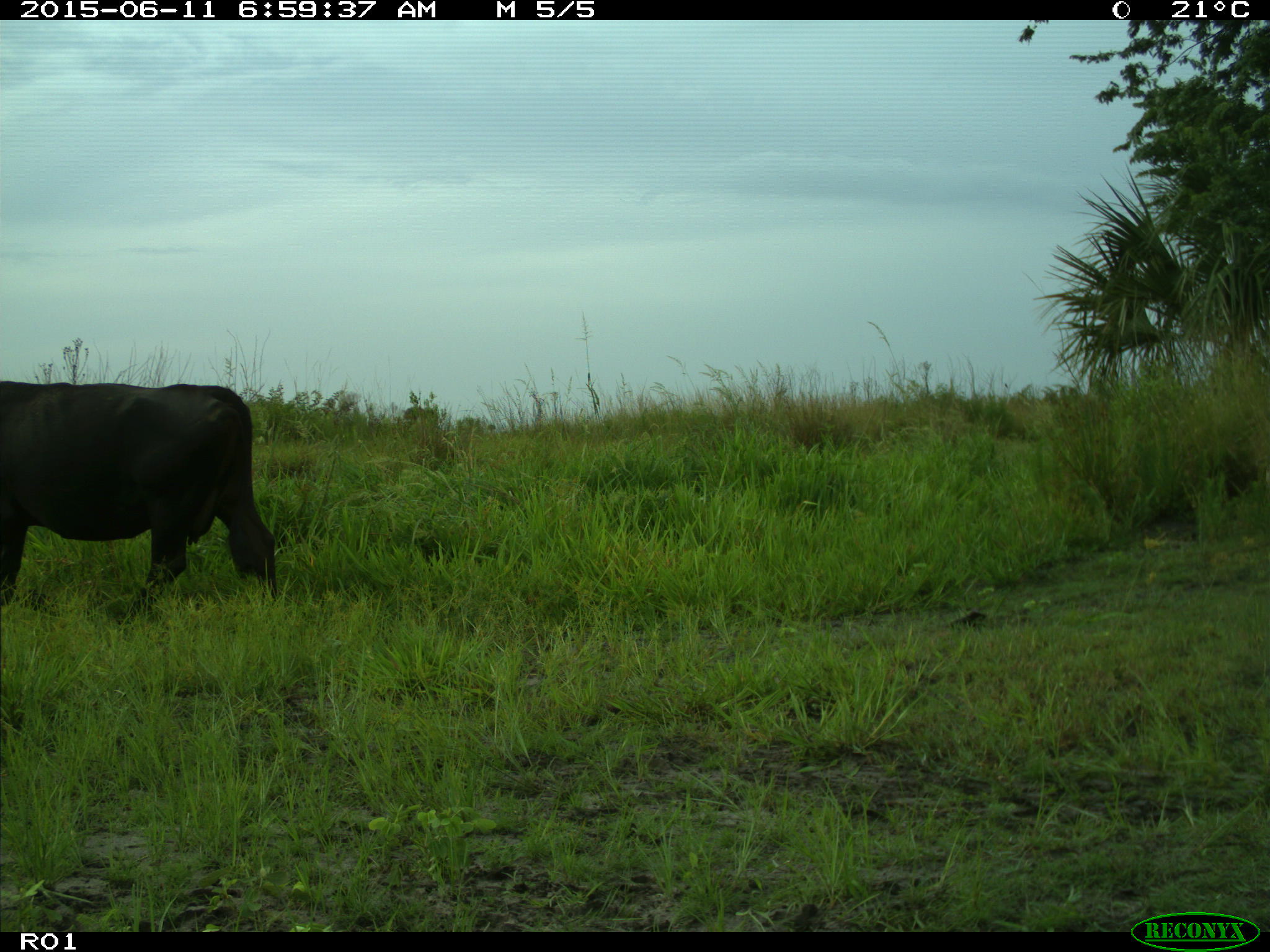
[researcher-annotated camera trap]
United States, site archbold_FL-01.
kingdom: Animalia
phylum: Chordata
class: Mammalia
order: Artiodactyla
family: Bovidae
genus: Bos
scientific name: Bos taurus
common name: domestic cow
Bos taurus (domestic cow).